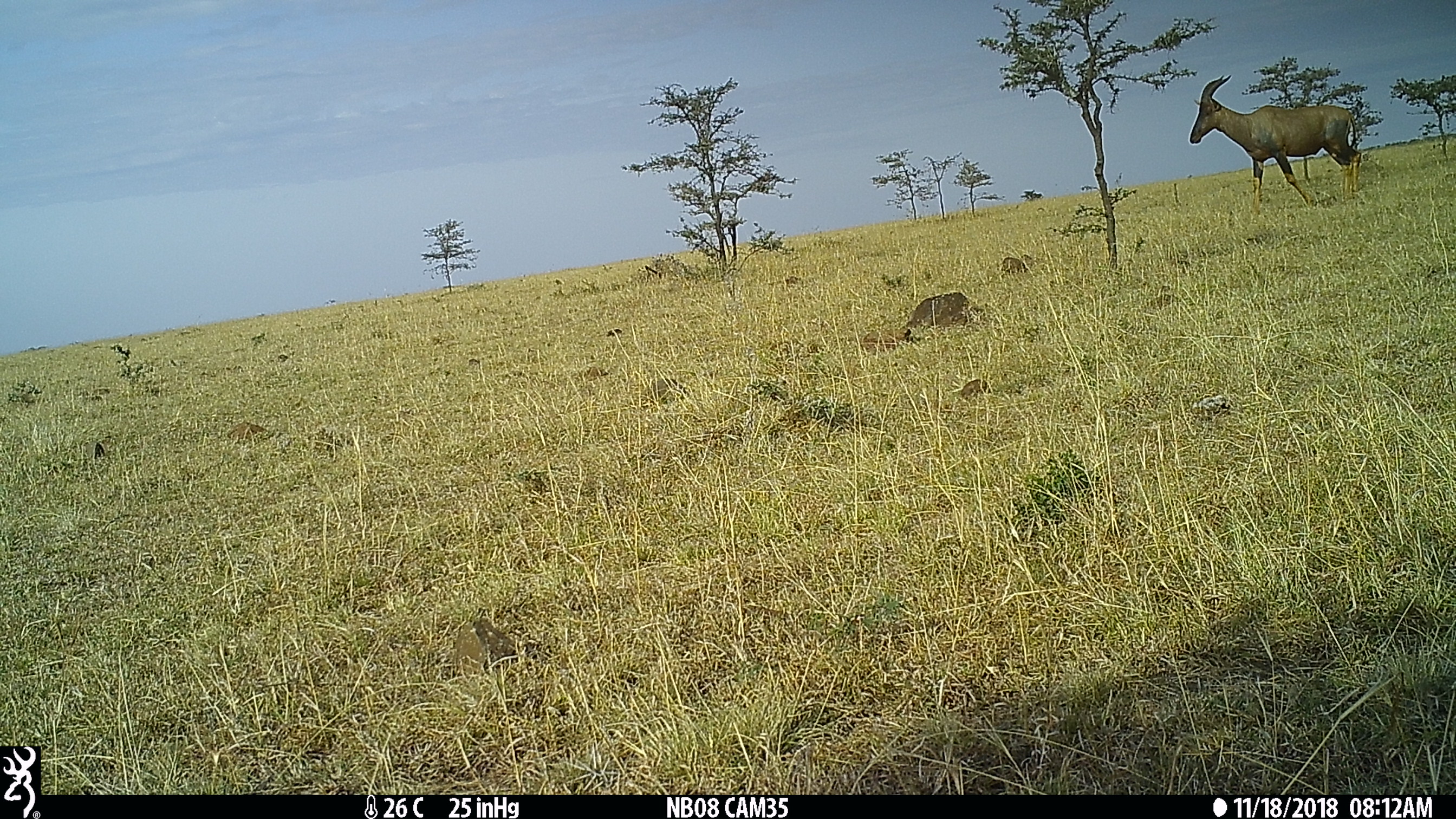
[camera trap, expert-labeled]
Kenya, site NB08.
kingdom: Animalia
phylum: Chordata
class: Mammalia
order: Artiodactyla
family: Bovidae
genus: Damaliscus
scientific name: Damaliscus lunatus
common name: topi